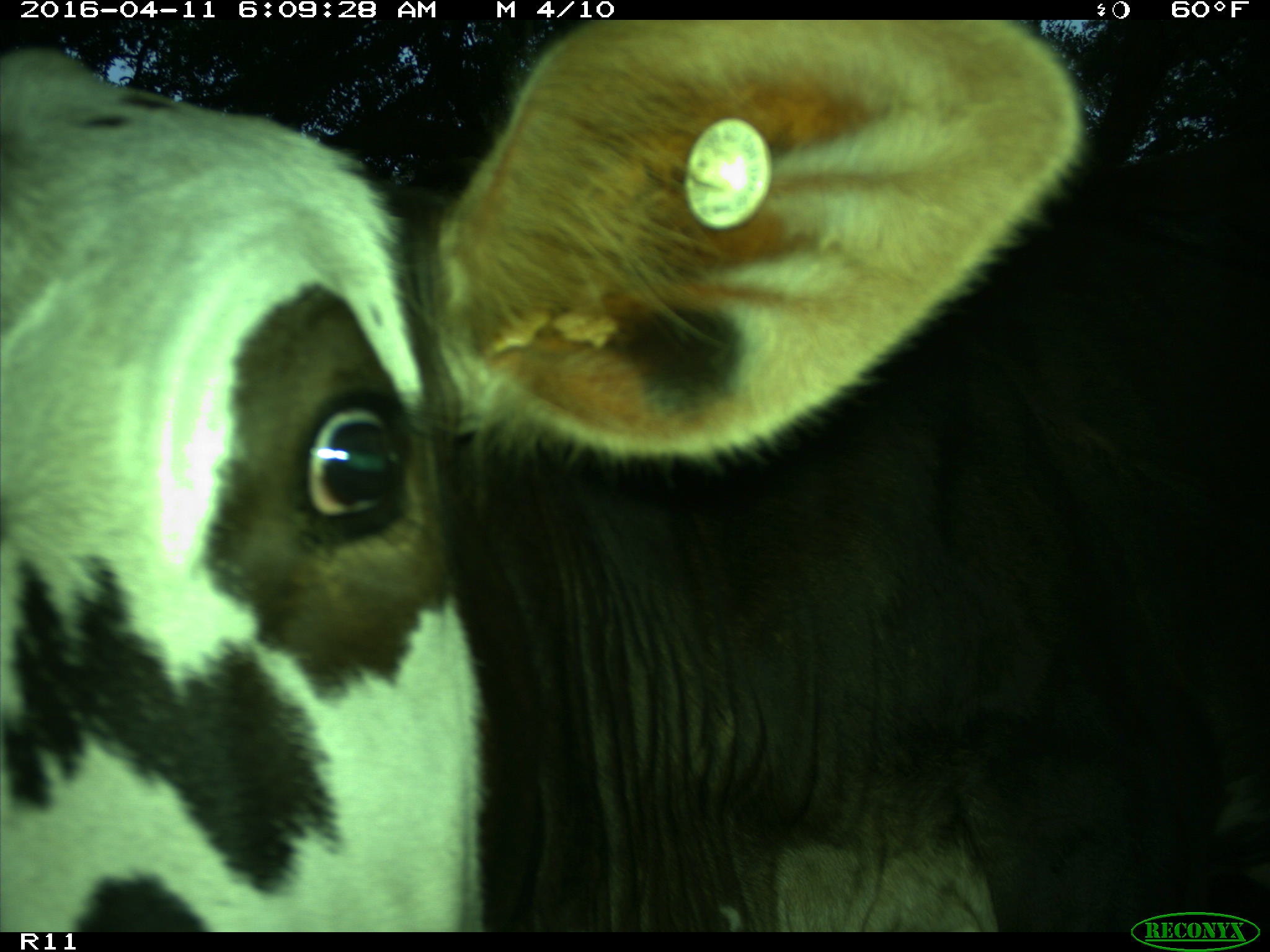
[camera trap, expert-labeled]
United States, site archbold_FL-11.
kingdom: Animalia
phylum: Chordata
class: Mammalia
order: Artiodactyla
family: Bovidae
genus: Bos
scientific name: Bos taurus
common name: domestic cow